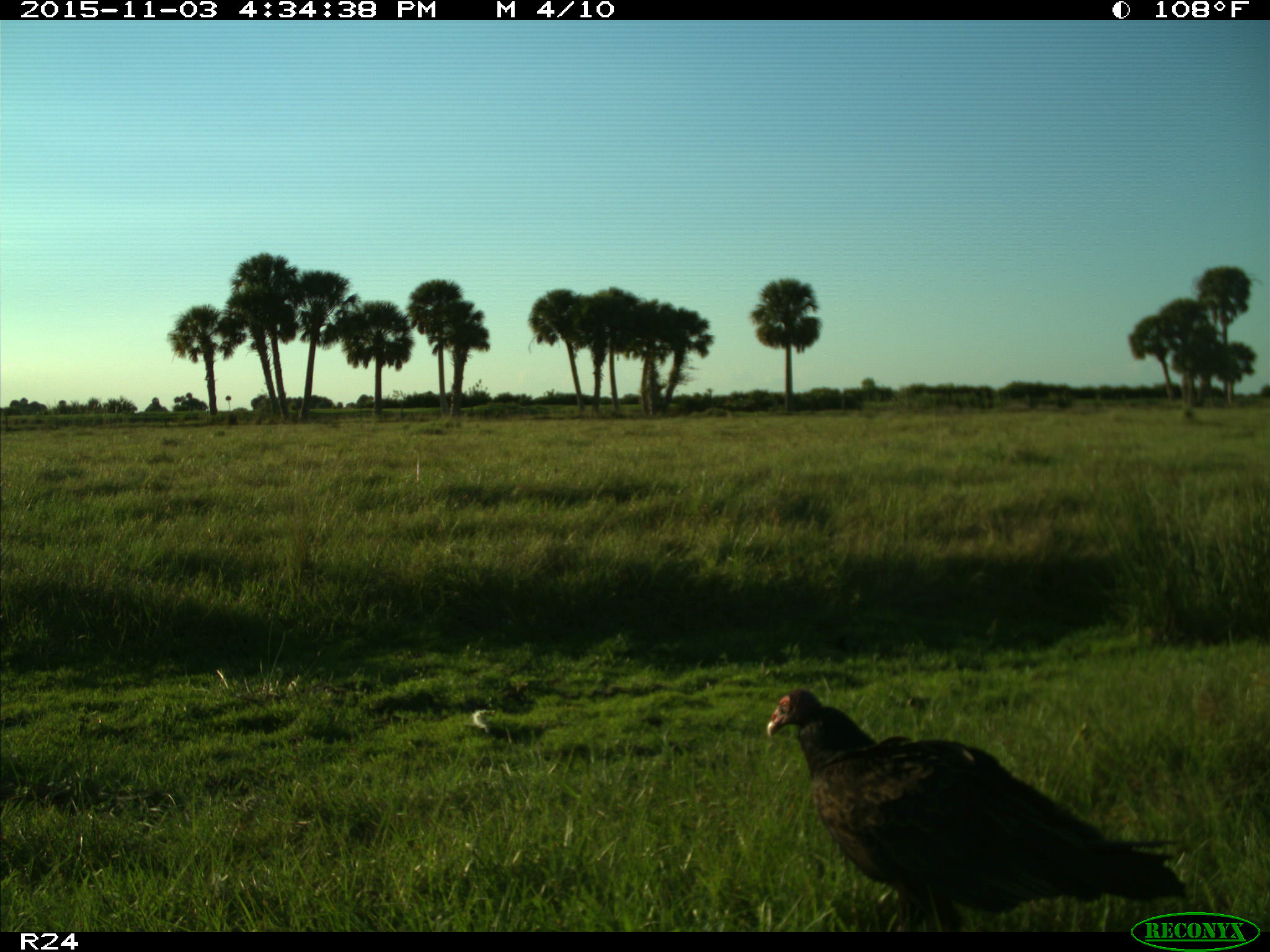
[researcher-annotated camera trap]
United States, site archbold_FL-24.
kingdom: Animalia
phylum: Chordata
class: Aves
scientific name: Aves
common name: birds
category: unidentified bird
Unidentified bird (birds) (Aves).